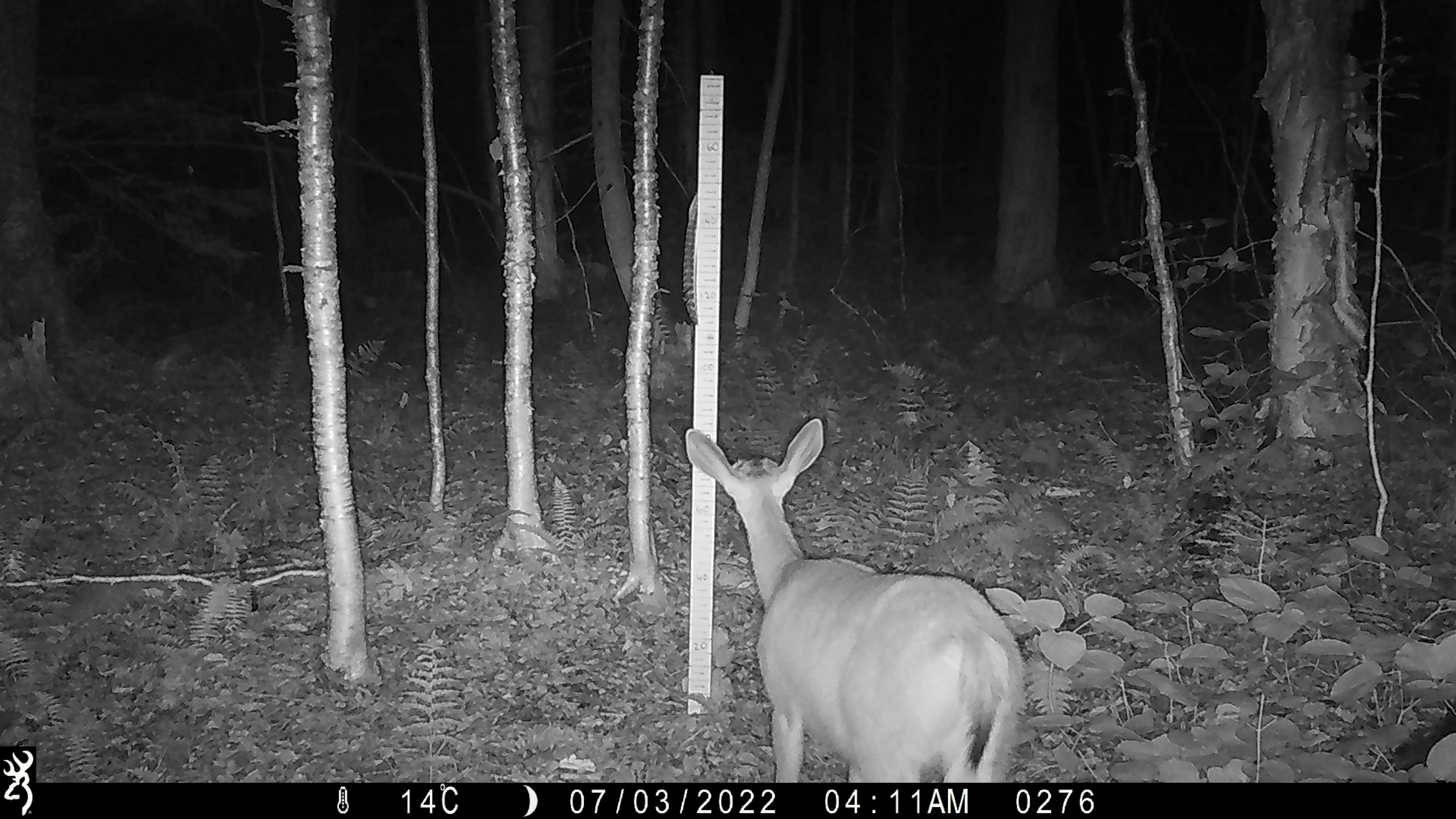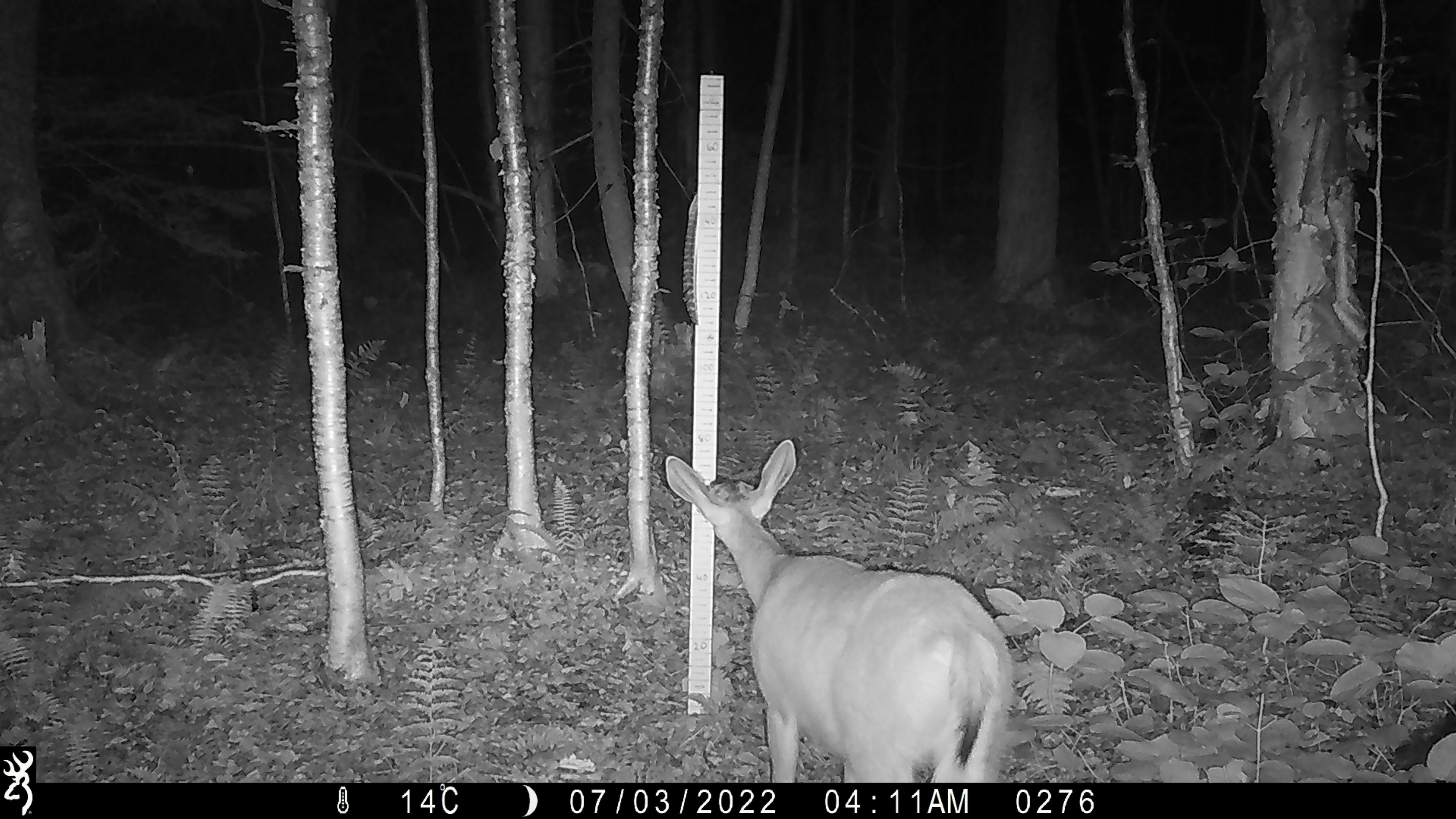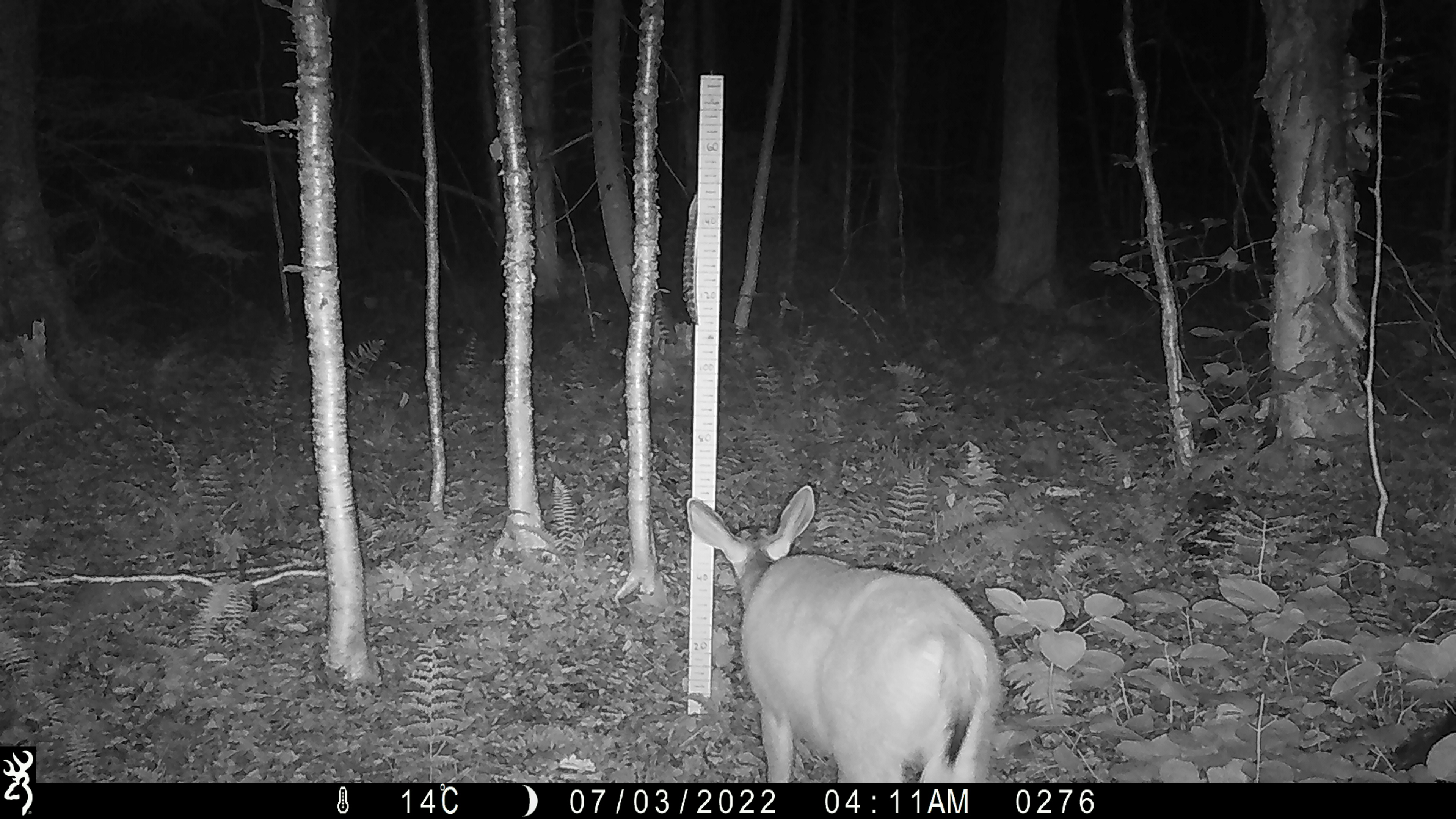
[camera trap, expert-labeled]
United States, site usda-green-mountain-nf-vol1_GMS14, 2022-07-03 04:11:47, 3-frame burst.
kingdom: Animalia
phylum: Chordata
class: Mammalia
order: Artiodactyla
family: Cervidae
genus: Odocoileus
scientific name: Odocoileus virginianus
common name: white-tailed deer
White-tailed deer (Odocoileus virginianus).